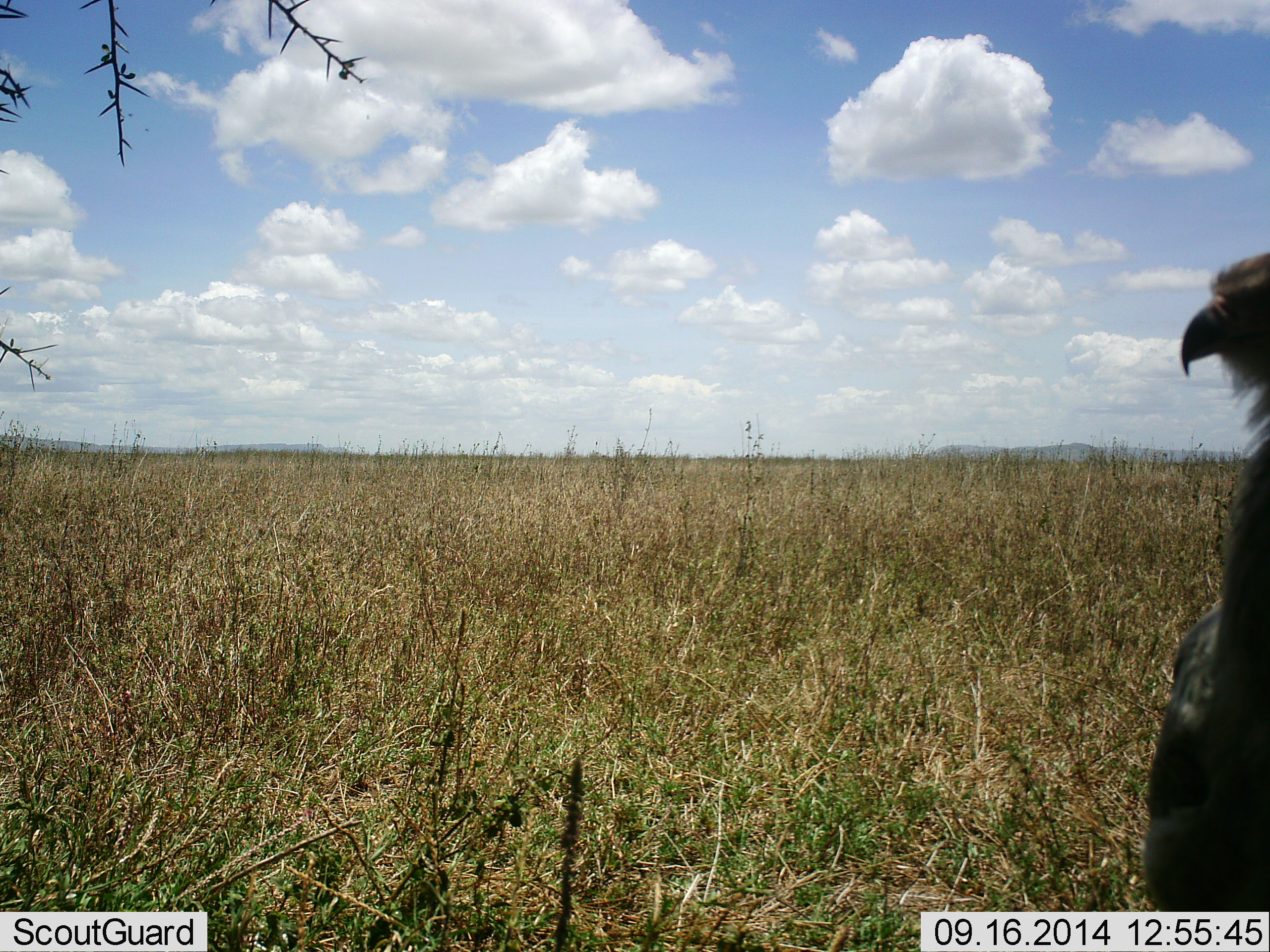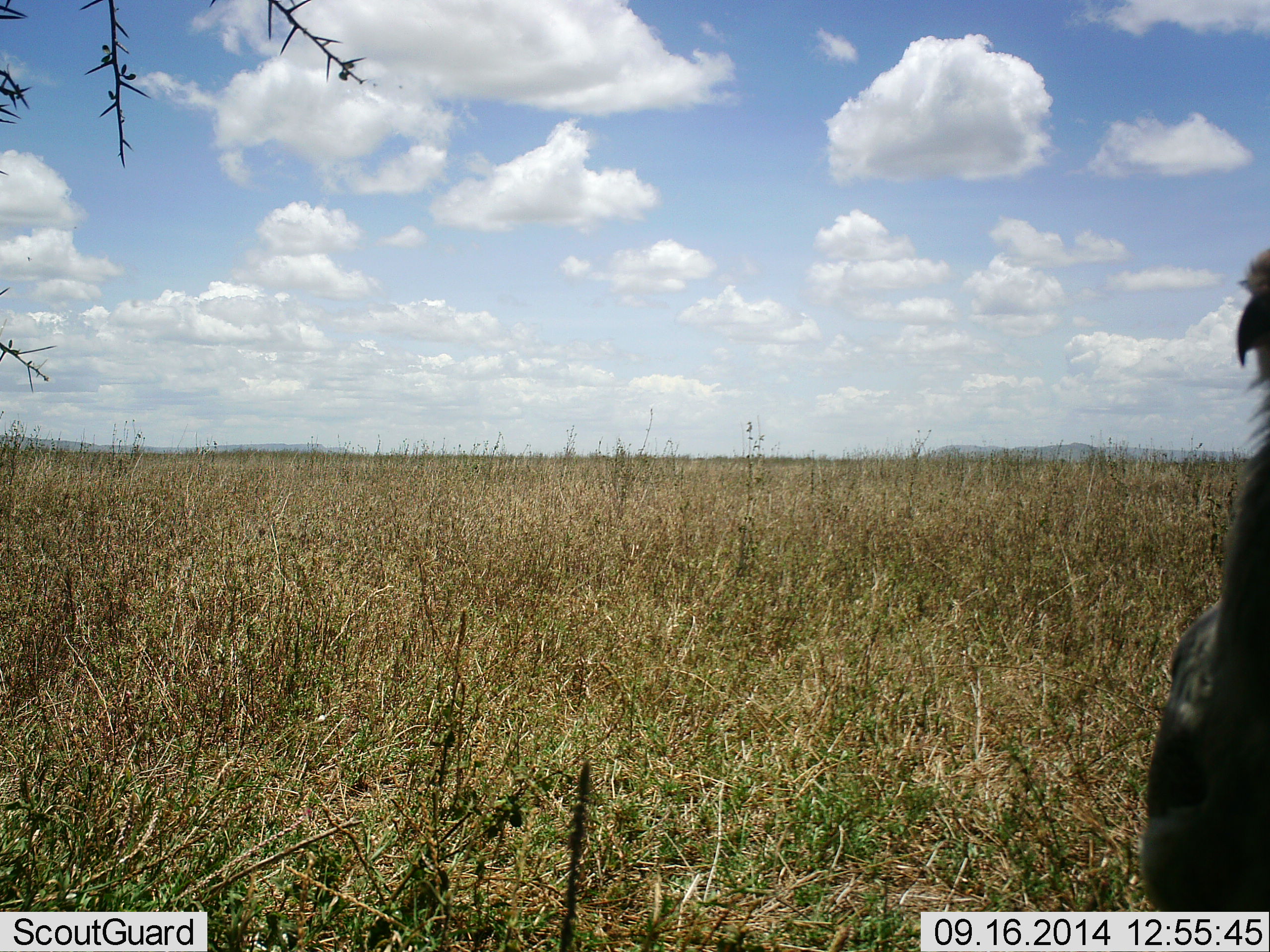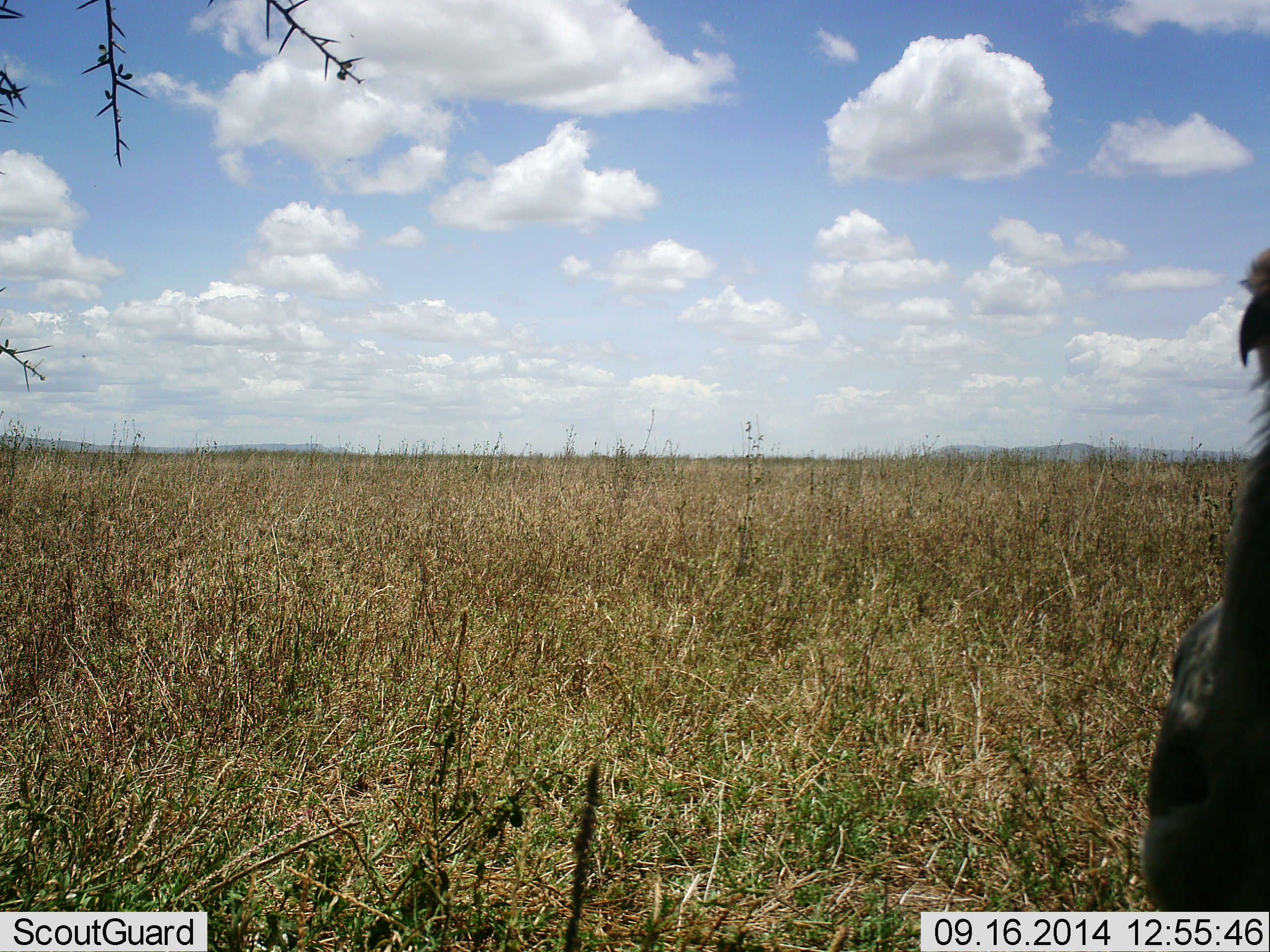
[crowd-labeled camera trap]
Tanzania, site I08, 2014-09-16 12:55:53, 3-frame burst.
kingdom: Animalia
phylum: Chordata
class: Aves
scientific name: Aves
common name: bird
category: otherbird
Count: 1.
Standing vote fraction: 70%.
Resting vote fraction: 20%.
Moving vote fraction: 10%.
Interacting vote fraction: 0%.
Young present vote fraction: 0%.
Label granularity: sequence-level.